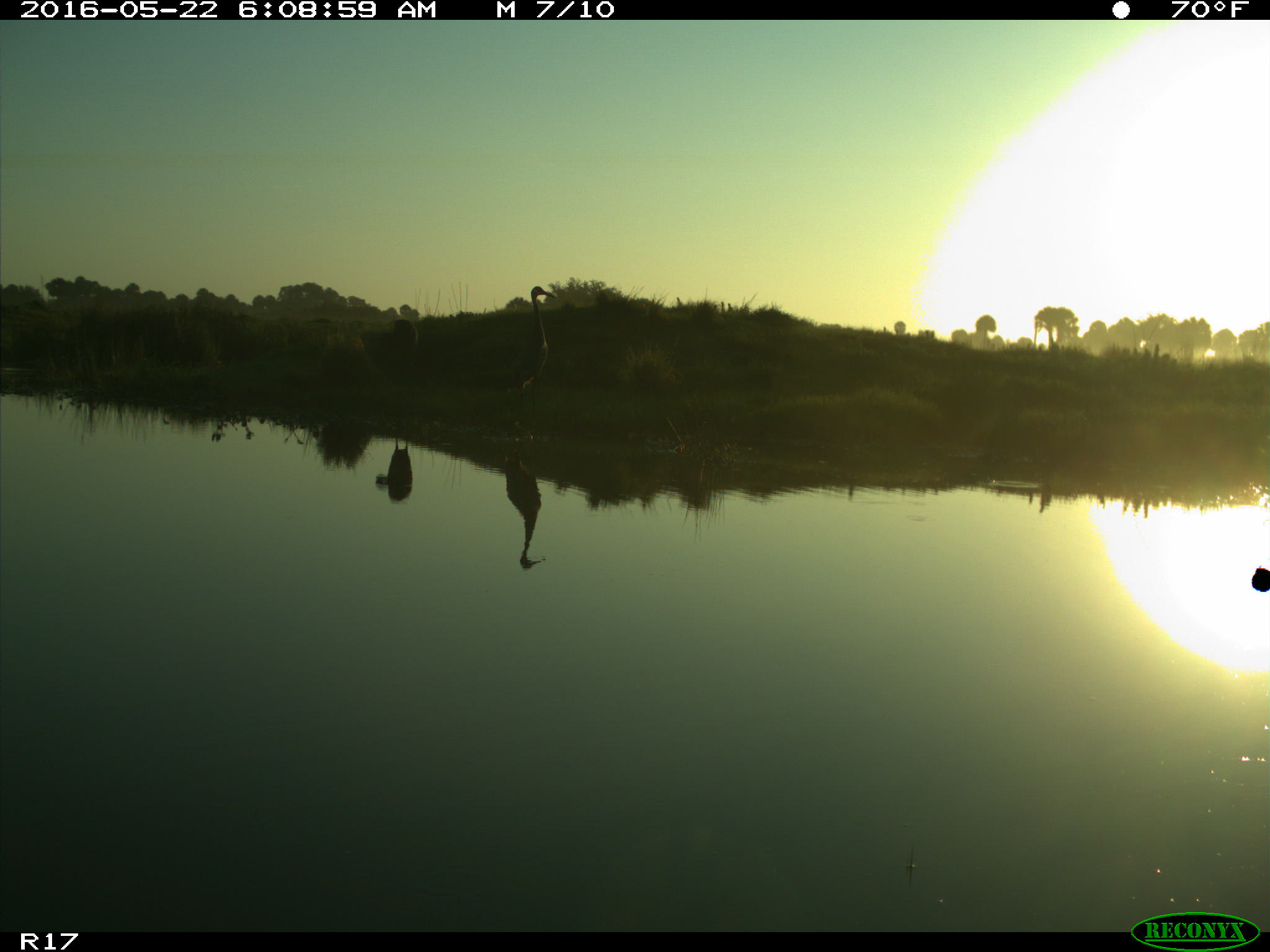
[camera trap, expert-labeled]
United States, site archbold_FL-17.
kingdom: Animalia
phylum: Chordata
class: Mammalia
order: Artiodactyla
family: Bovidae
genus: Bos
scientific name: Bos taurus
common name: domestic cow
Bos taurus (domestic cow).